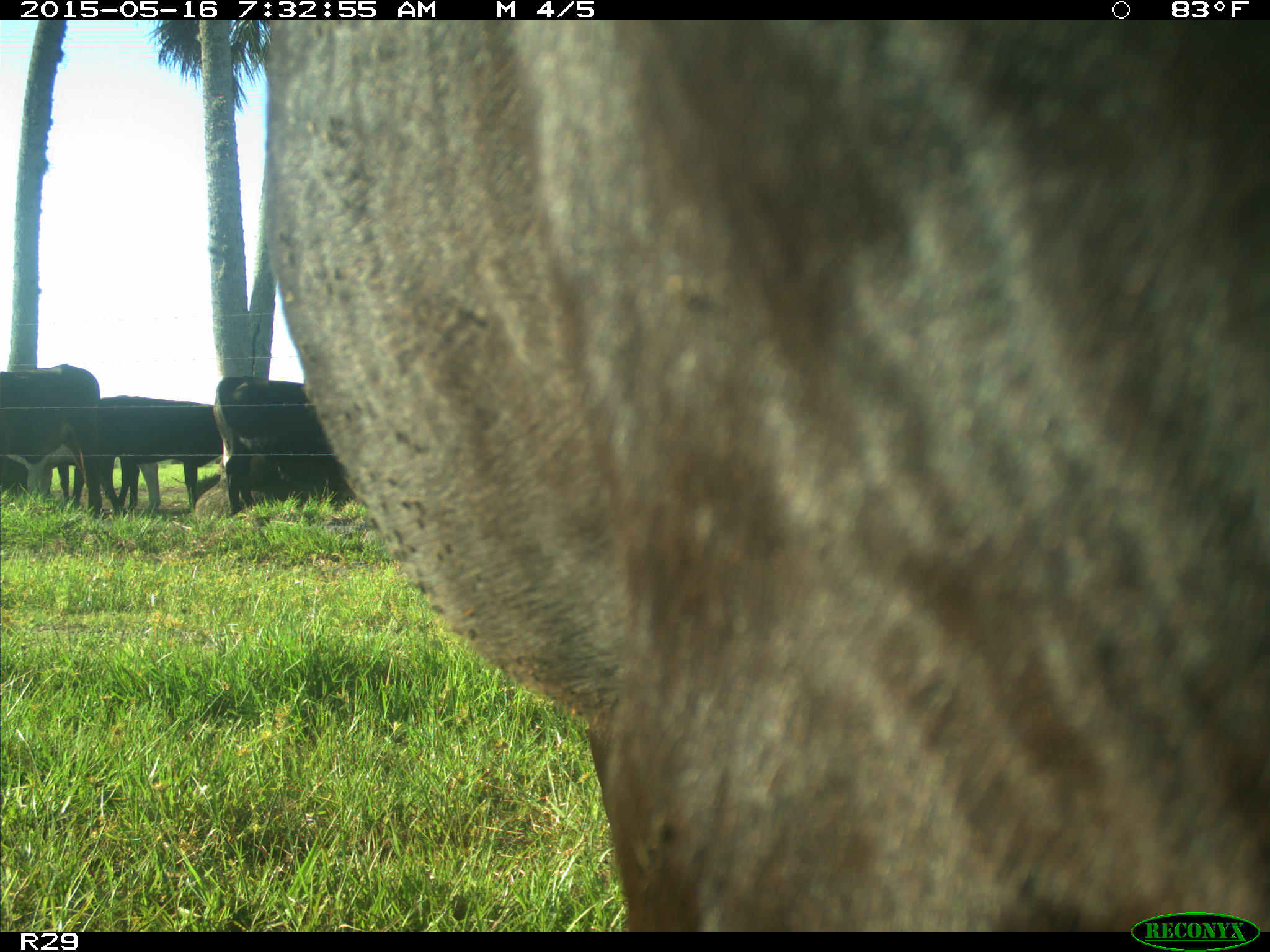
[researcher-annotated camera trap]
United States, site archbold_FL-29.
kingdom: Animalia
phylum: Chordata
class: Mammalia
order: Artiodactyla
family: Bovidae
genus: Bos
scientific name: Bos taurus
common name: domestic cow